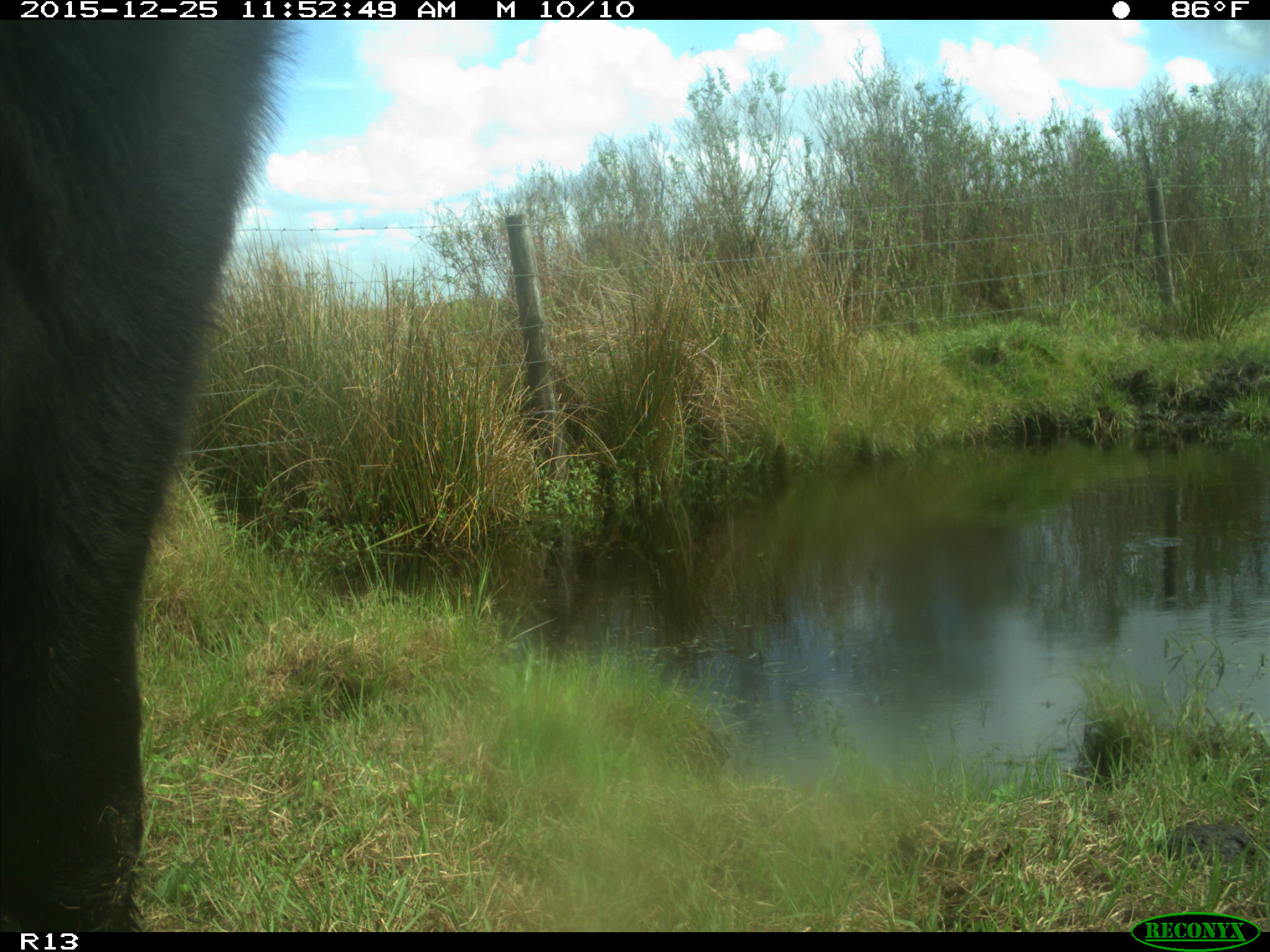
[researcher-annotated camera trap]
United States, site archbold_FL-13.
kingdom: Animalia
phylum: Chordata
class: Mammalia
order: Artiodactyla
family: Bovidae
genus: Bos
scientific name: Bos taurus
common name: domestic cow